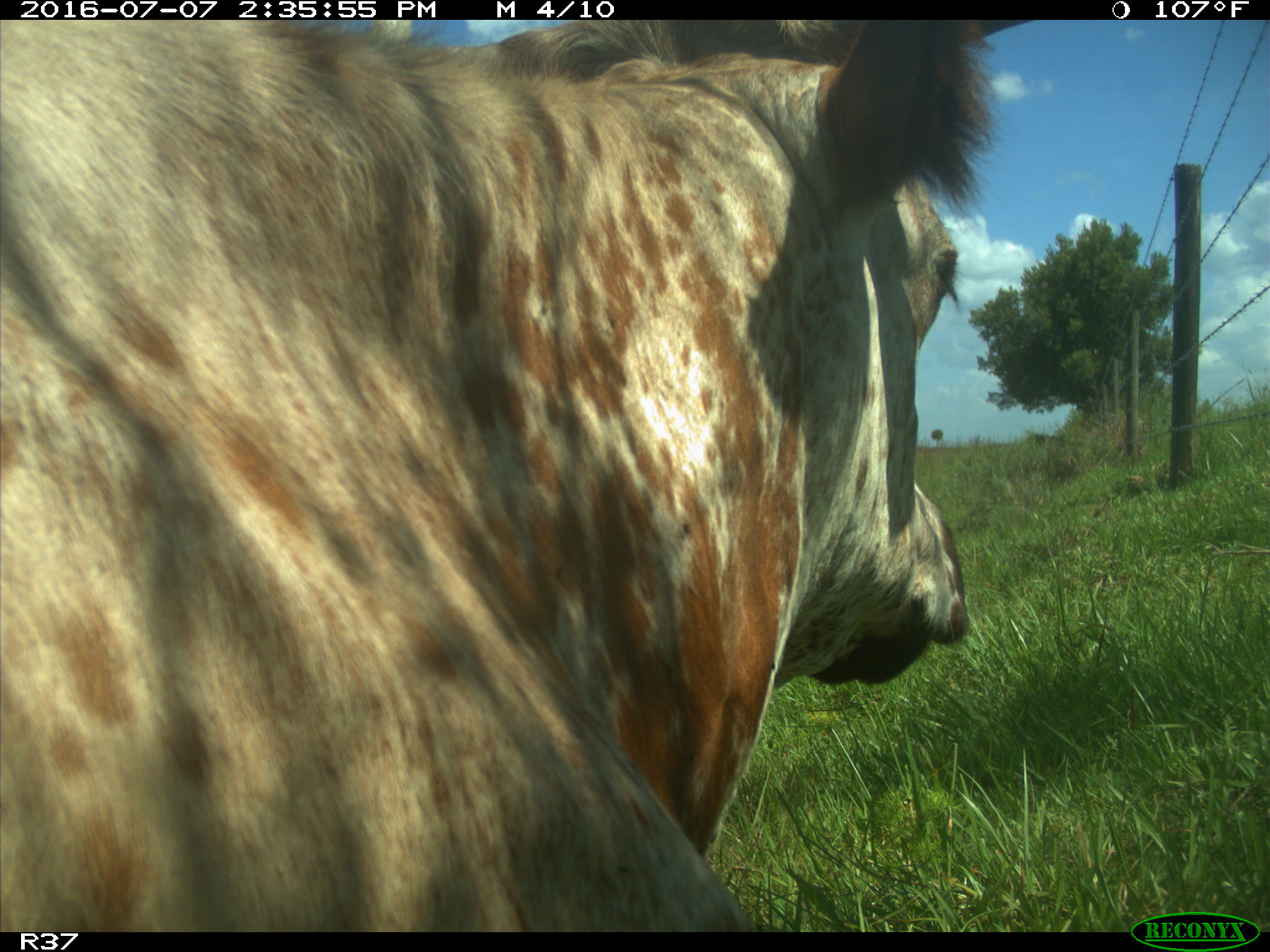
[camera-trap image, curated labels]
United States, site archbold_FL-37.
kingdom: Animalia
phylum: Chordata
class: Mammalia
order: Artiodactyla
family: Bovidae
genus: Bos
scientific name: Bos taurus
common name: domestic cow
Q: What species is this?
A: Bos taurus (domestic cow).